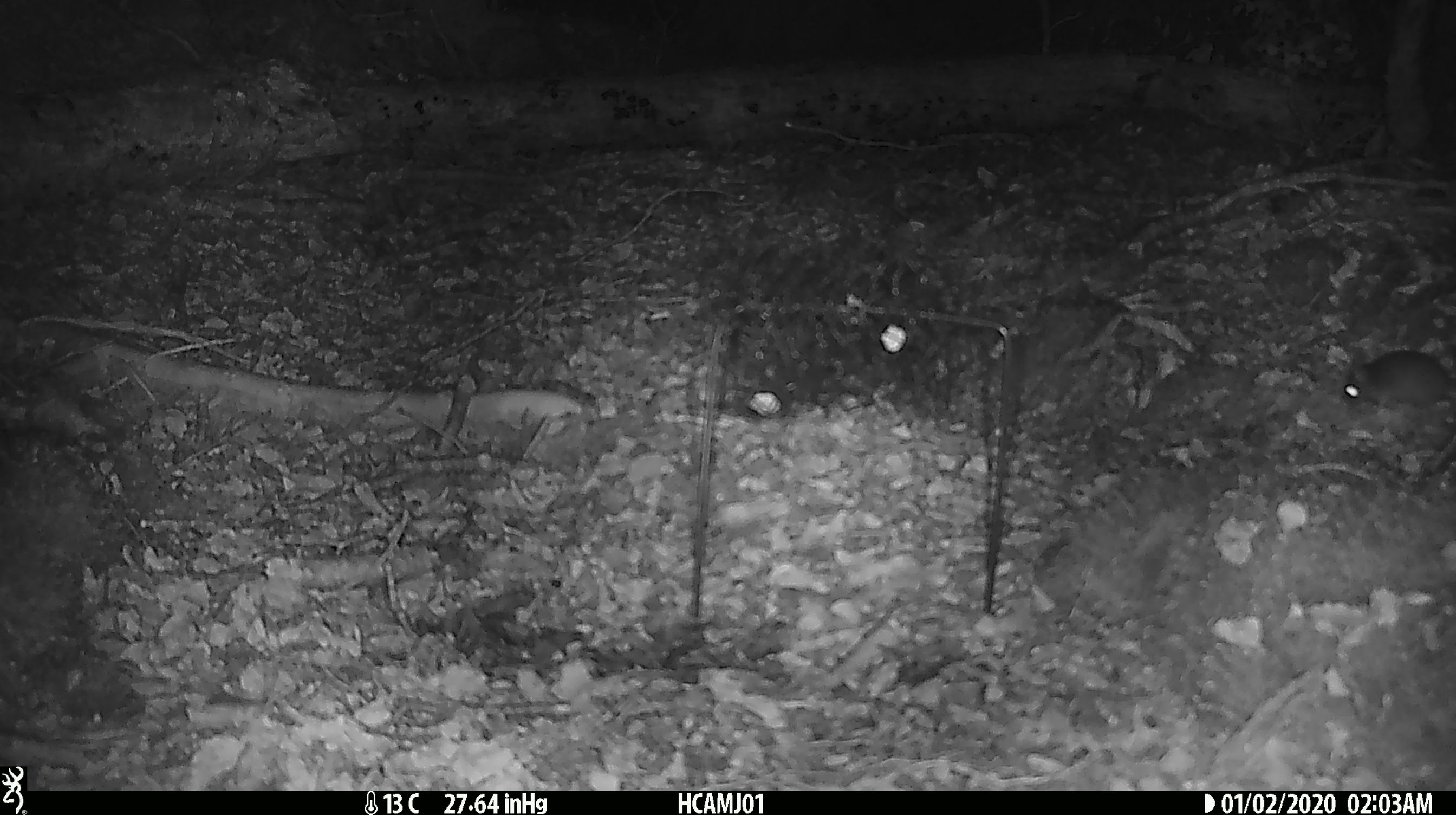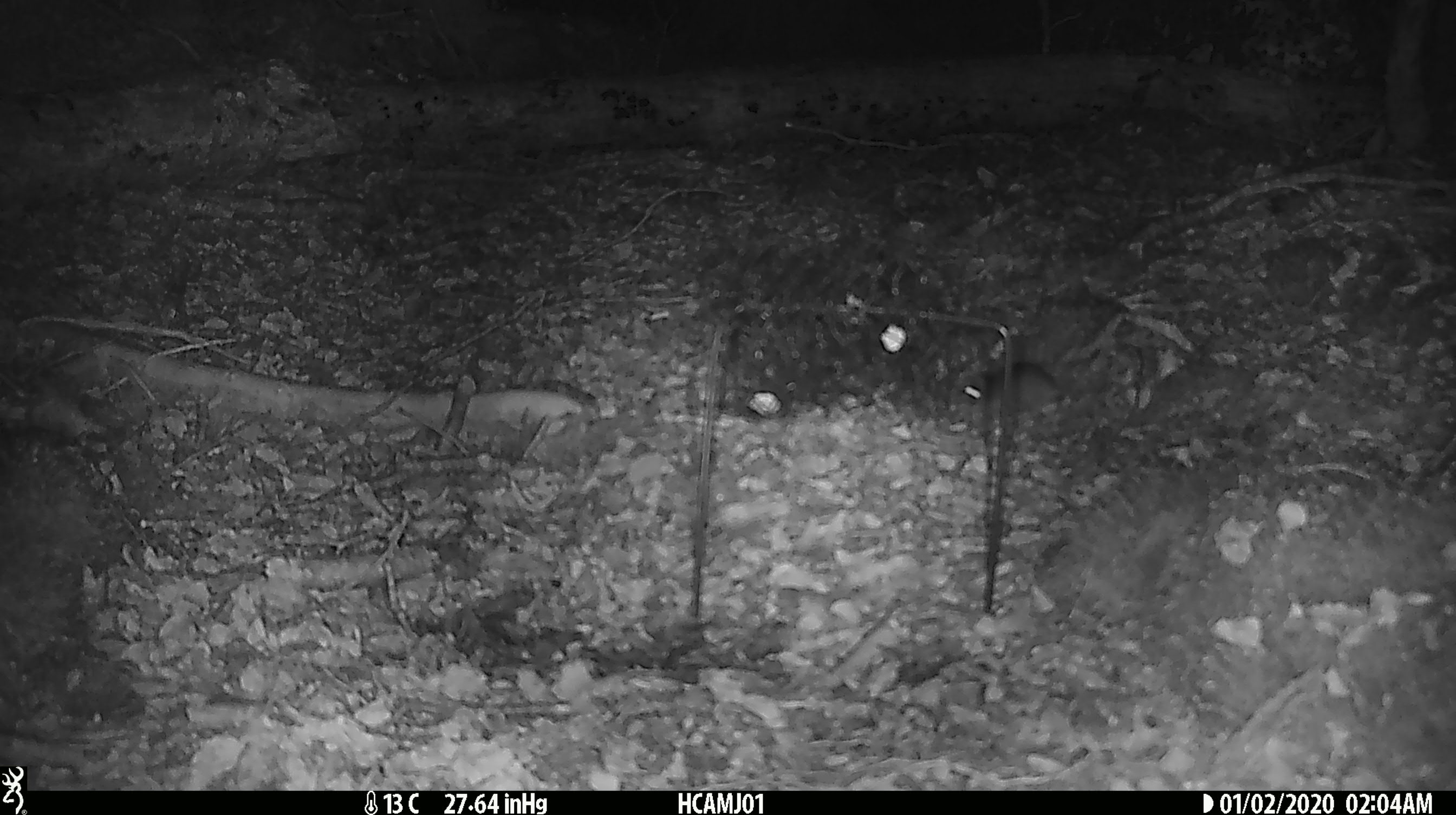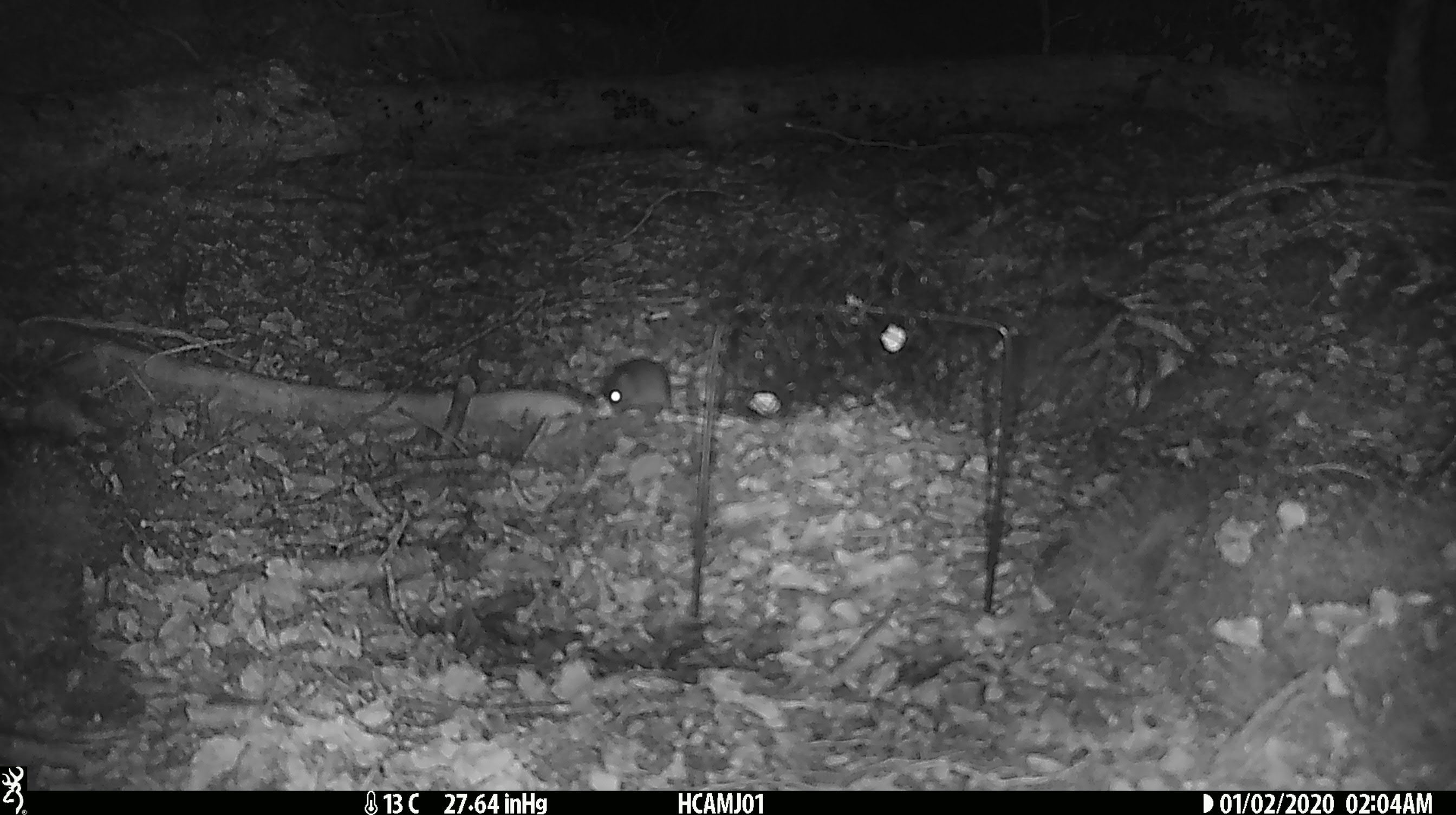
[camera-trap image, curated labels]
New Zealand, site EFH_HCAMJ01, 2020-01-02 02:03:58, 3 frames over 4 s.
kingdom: Animalia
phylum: Chordata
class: Mammalia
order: Rodentia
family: Muridae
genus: Mus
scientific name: Mus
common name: mouse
Mouse (Mus).